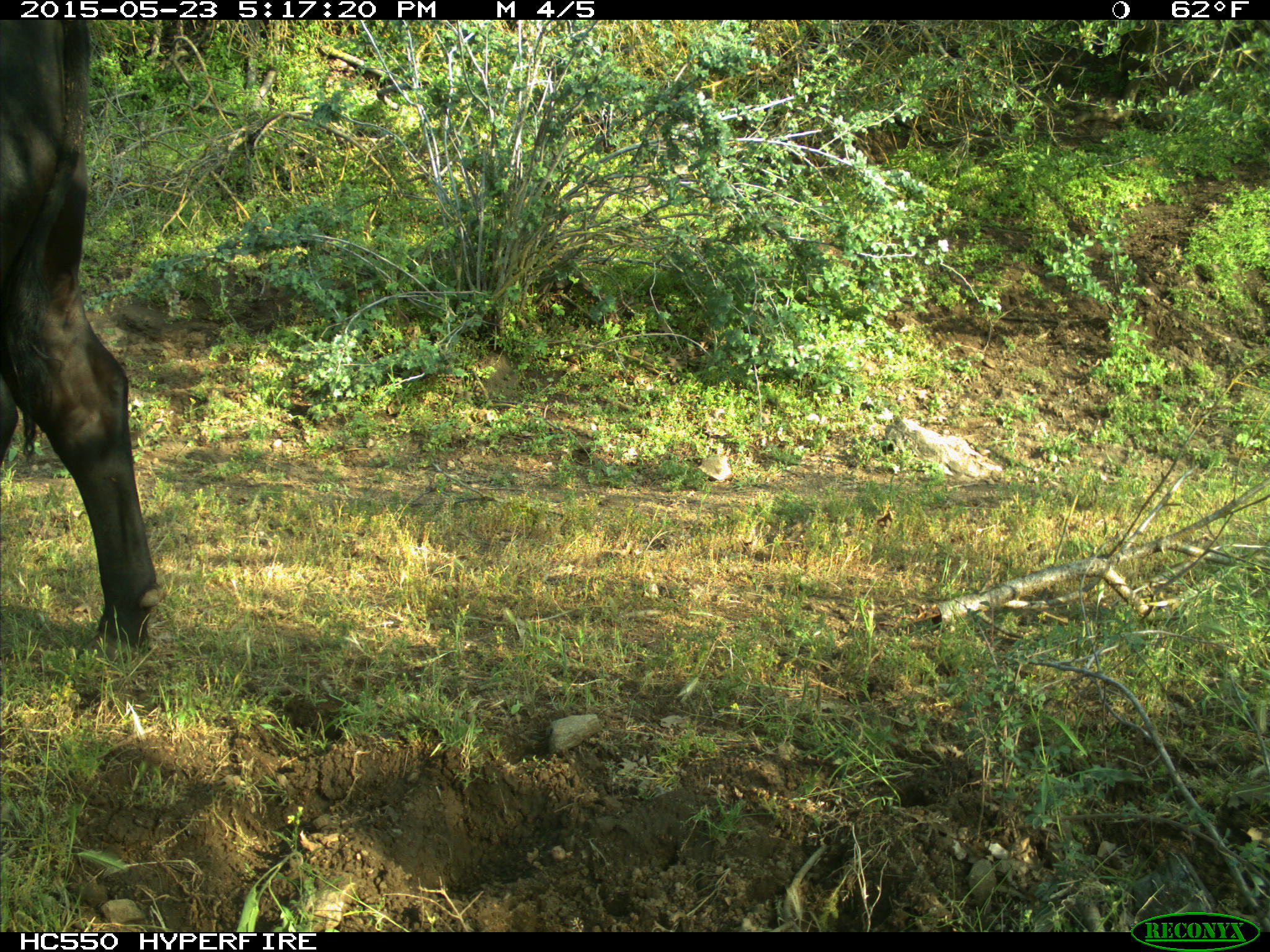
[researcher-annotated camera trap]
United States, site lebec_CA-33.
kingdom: Animalia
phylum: Chordata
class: Mammalia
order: Artiodactyla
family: Bovidae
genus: Bos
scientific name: Bos taurus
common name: domestic cow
Bos taurus (domestic cow).